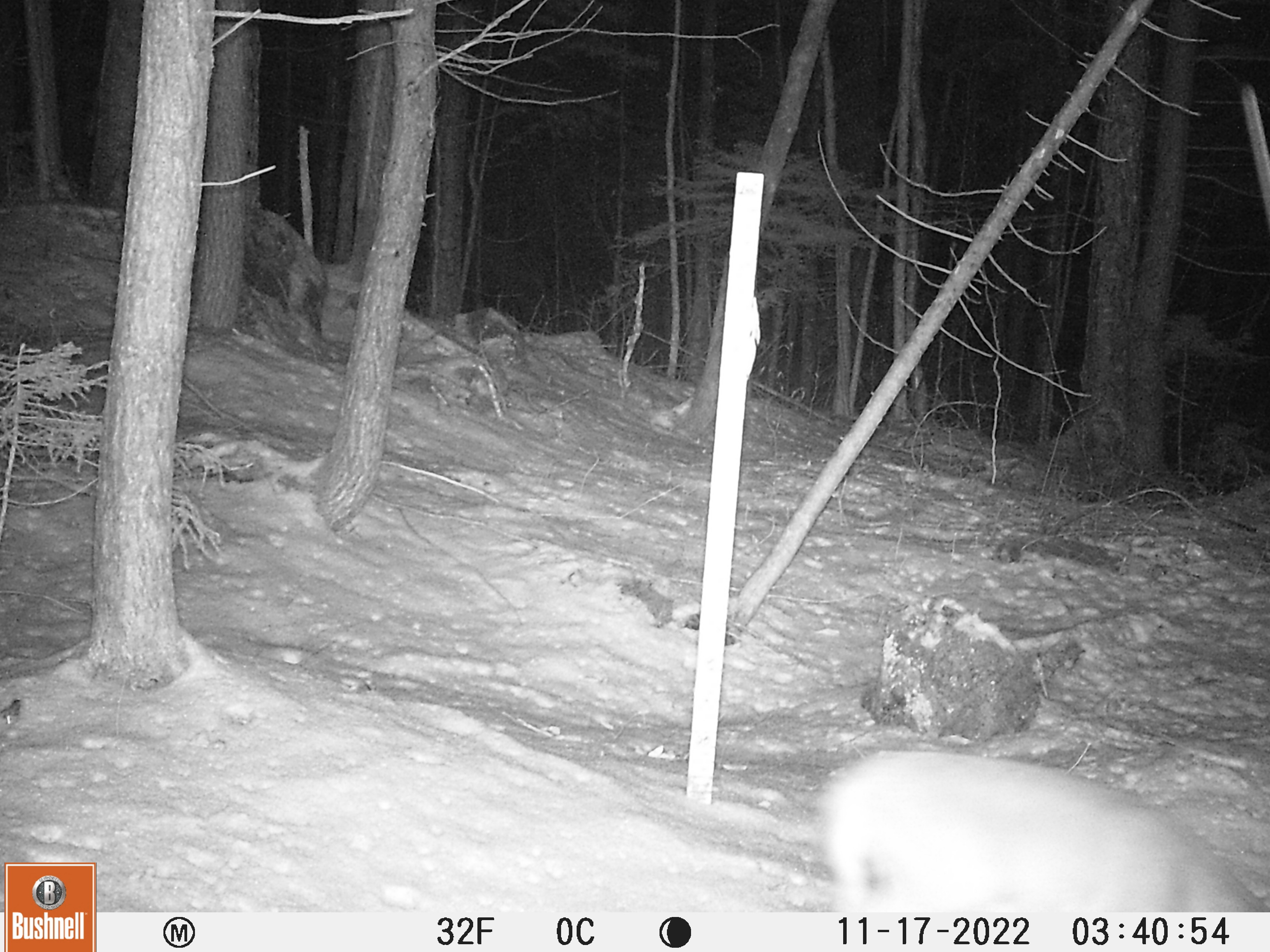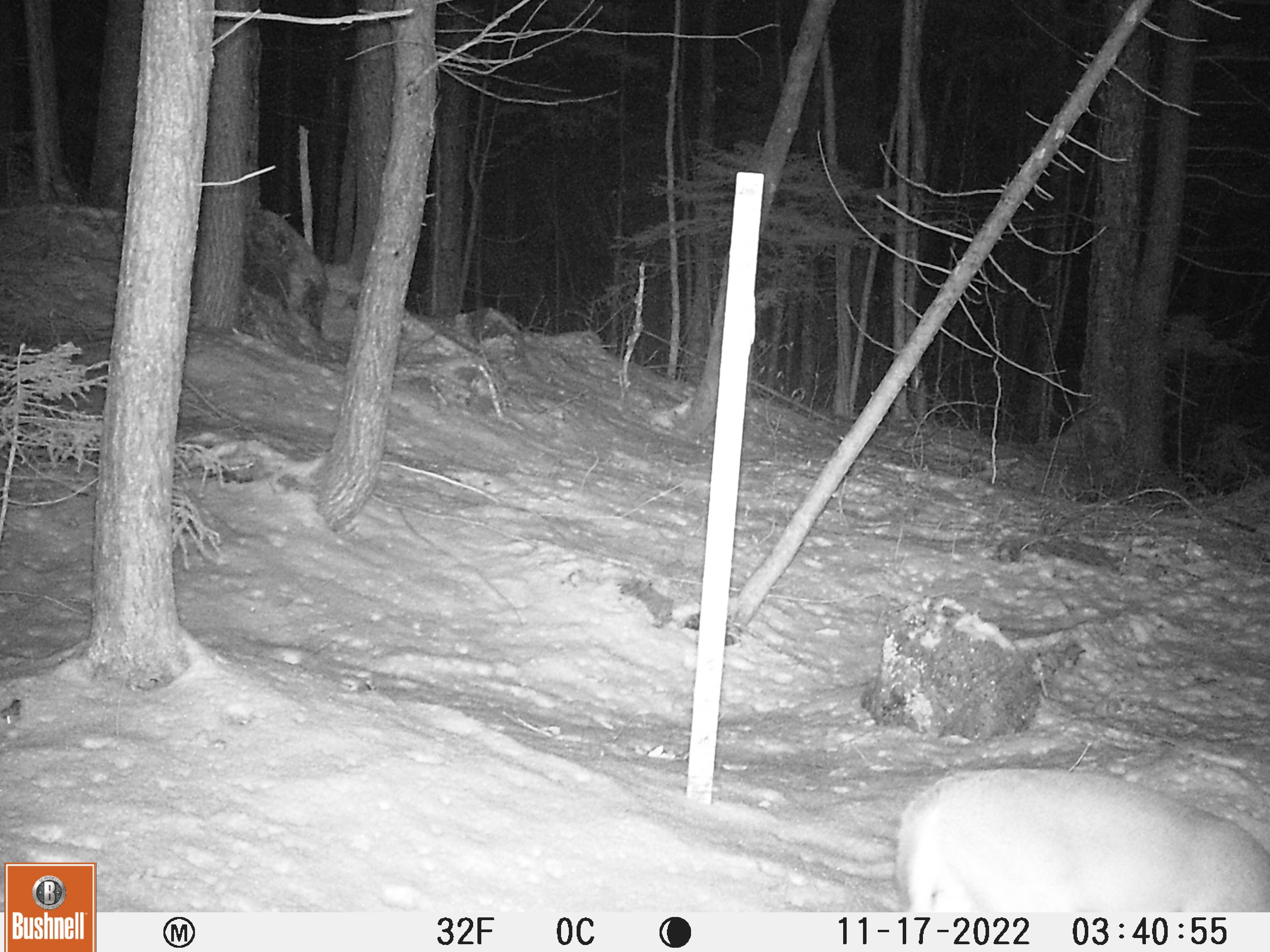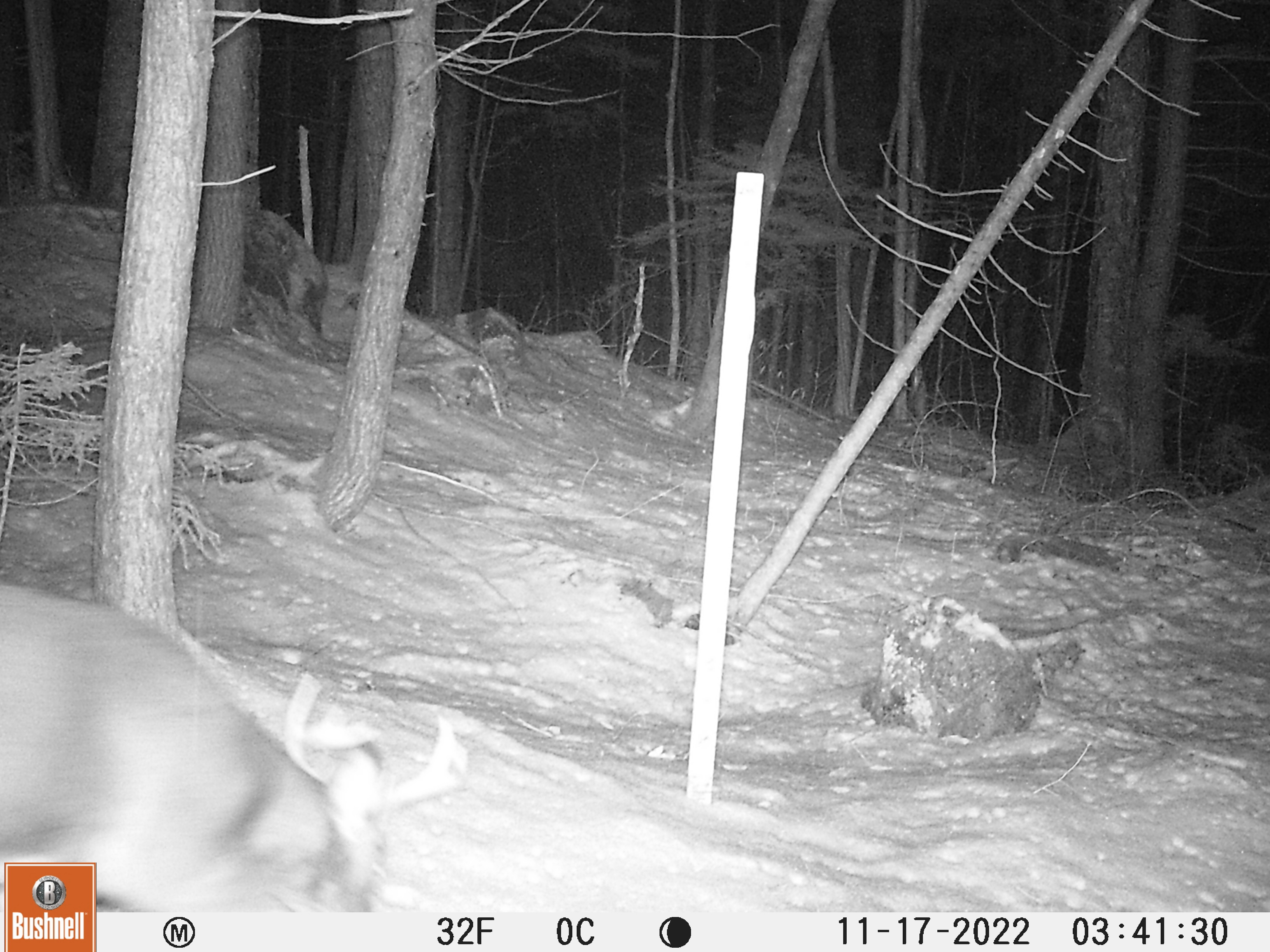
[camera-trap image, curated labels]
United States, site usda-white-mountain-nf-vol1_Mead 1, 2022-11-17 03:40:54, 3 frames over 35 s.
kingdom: Animalia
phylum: Chordata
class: Mammalia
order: Artiodactyla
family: Cervidae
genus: Odocoileus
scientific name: Odocoileus virginianus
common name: white-tailed deer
White-tailed deer (Odocoileus virginianus).